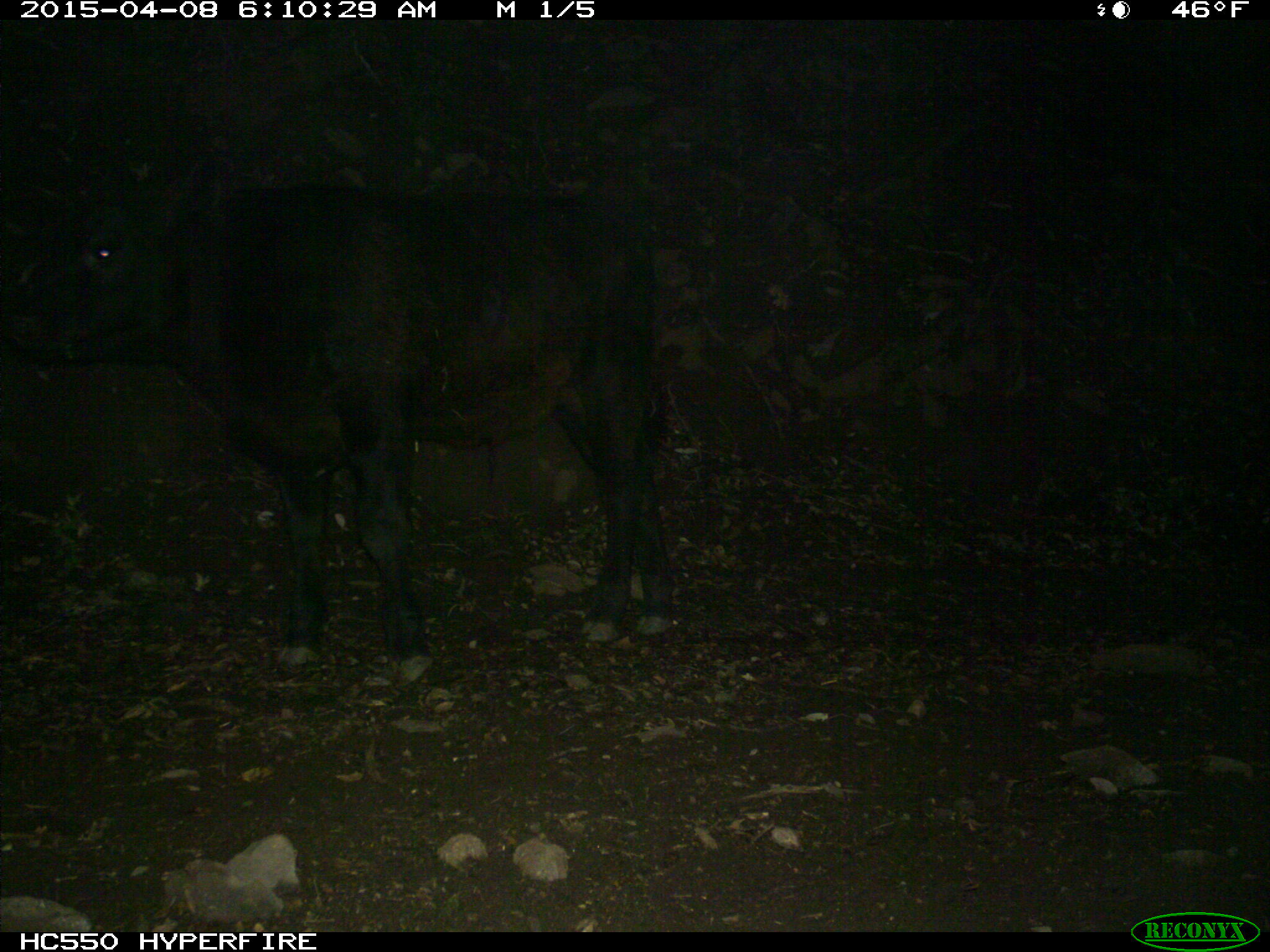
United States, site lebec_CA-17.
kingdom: Animalia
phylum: Chordata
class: Mammalia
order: Artiodactyla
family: Bovidae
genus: Bos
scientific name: Bos taurus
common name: domestic cow